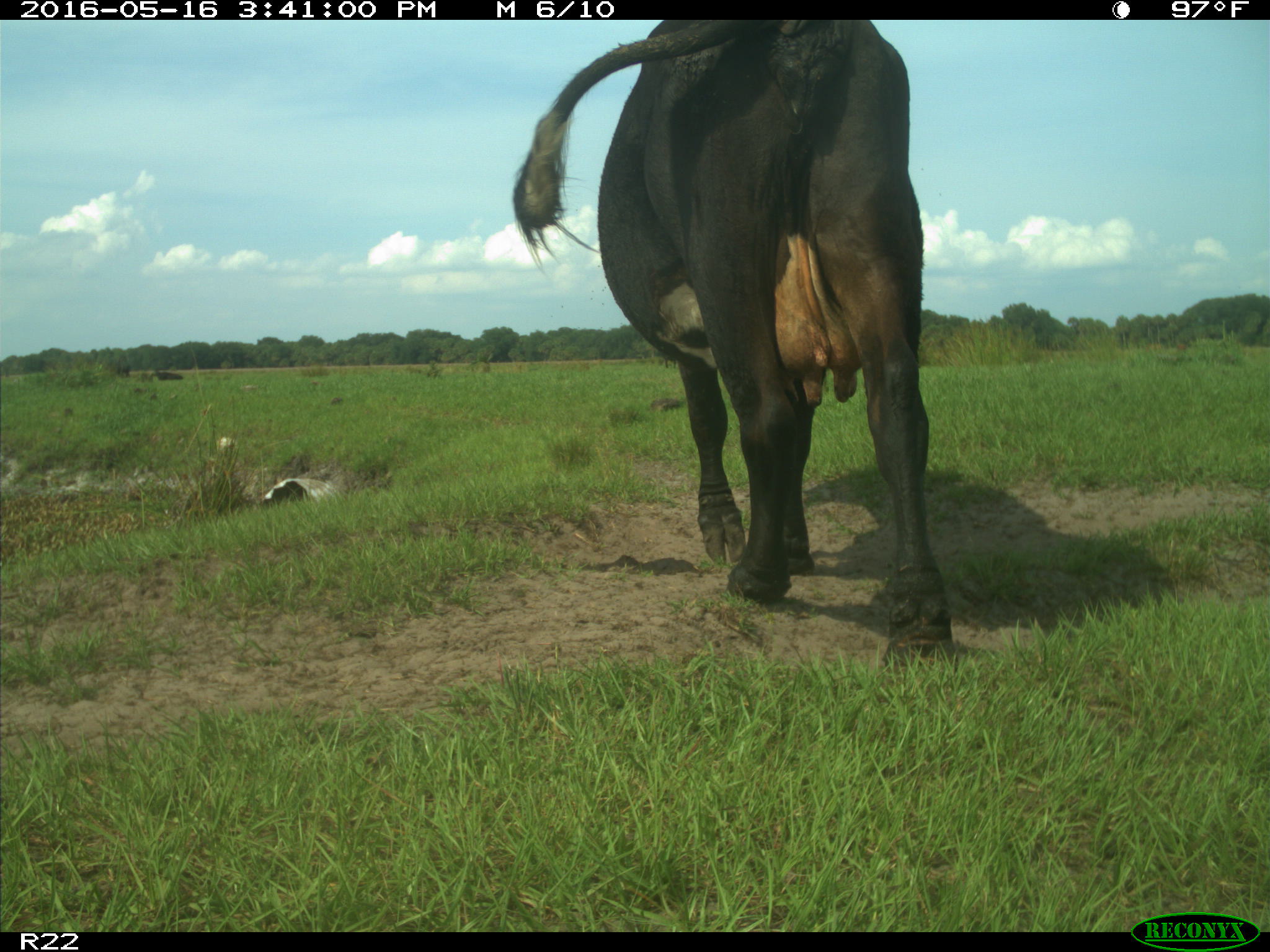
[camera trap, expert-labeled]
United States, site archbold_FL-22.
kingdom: Animalia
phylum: Chordata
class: Mammalia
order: Artiodactyla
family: Bovidae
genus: Bos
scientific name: Bos taurus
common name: domestic cow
Bos taurus (domestic cow).